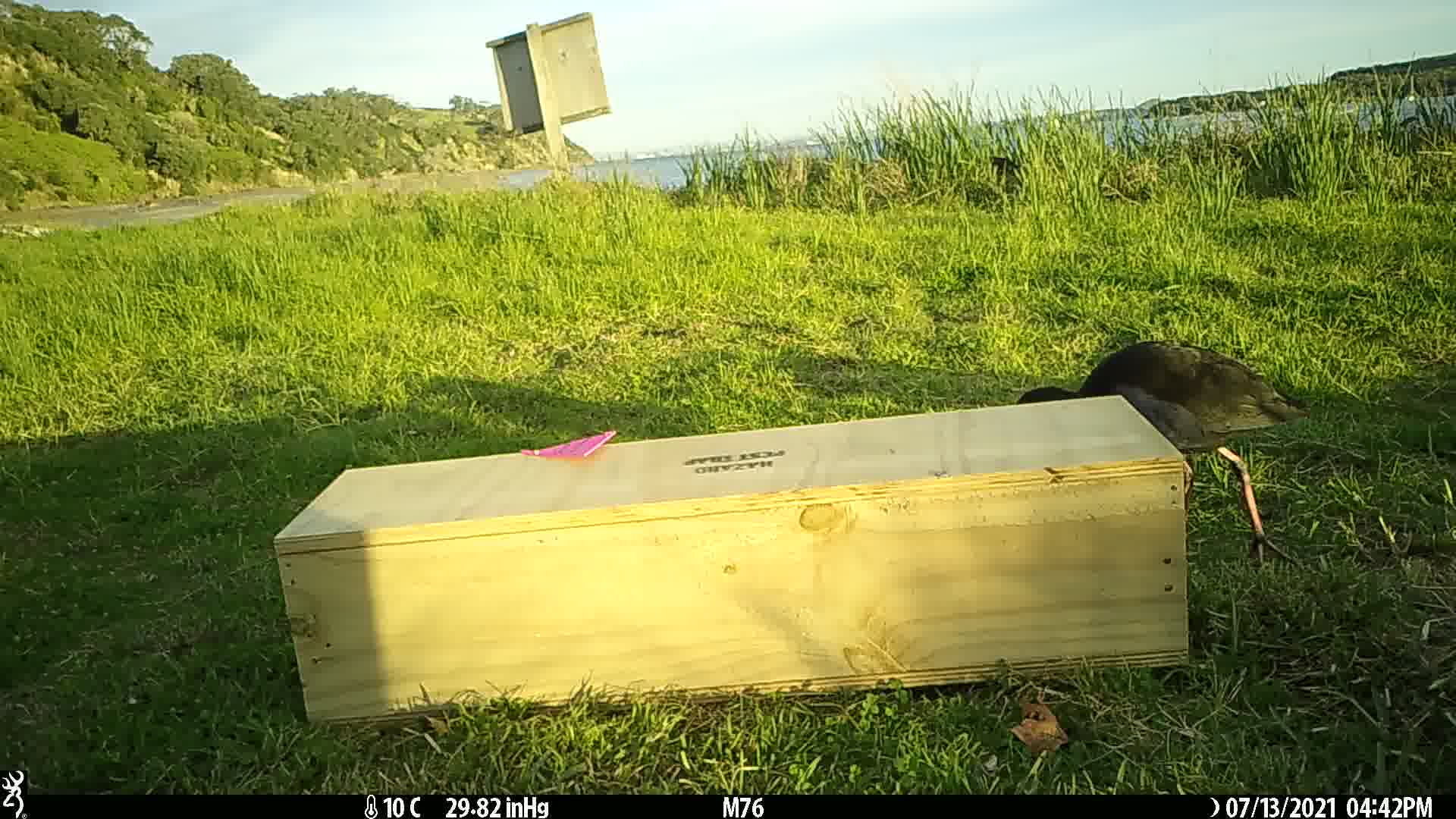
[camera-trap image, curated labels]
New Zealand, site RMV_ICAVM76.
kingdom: Animalia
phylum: Chordata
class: Aves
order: Gruiformes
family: Rallidae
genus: Porphyrio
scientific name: Porphyrio melanotus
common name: australasian swamphen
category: pukeko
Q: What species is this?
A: Pukeko (australasian swamphen) (Porphyrio melanotus).